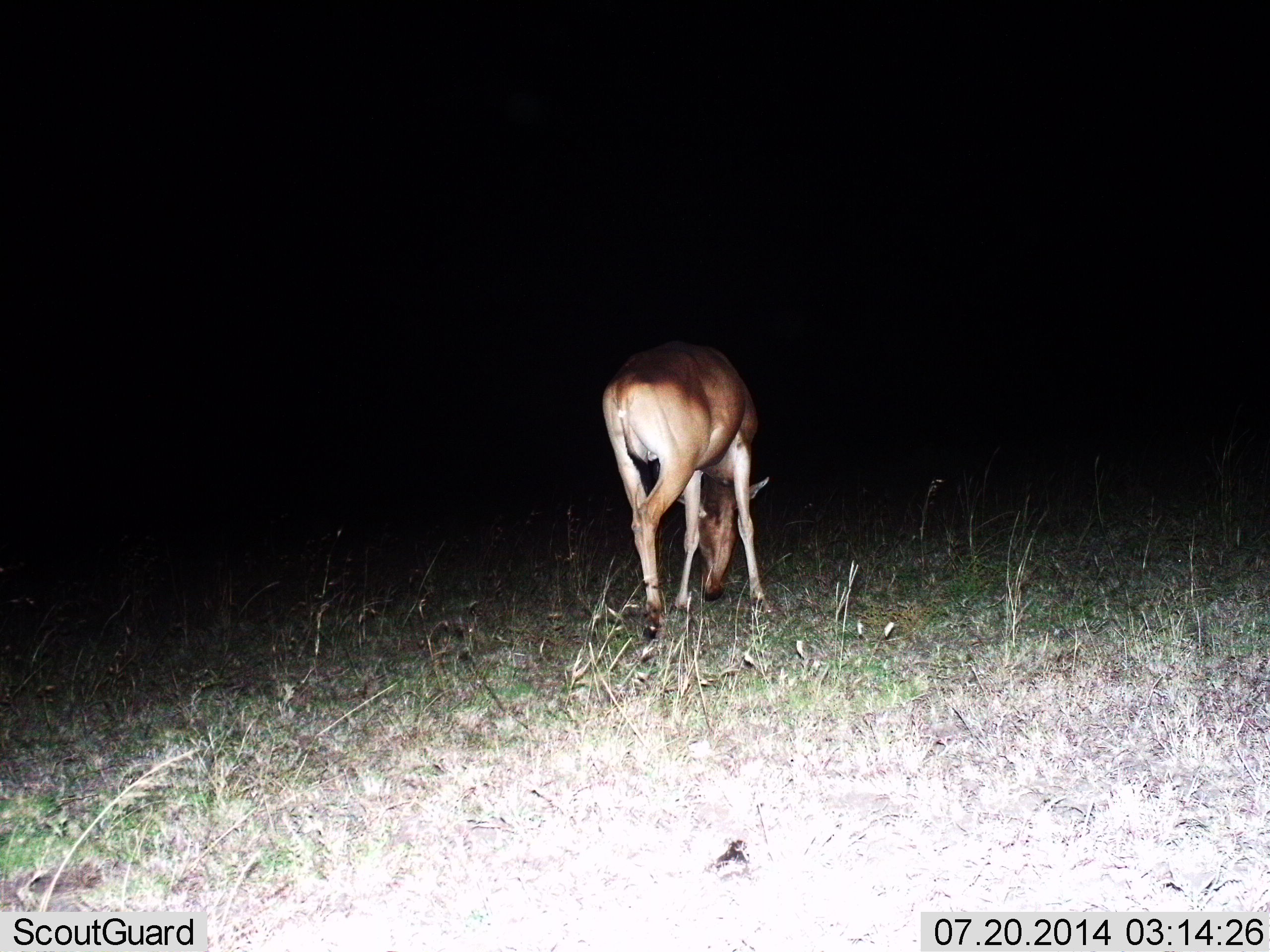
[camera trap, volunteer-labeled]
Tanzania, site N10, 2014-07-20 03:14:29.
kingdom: Animalia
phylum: Chordata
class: Mammalia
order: Artiodactyla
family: Bovidae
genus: Alcelaphus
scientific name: Alcelaphus buselaphus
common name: hartebeest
Hartebeest (Alcelaphus buselaphus), count 1. Behavior (volunteer vote fractions): standing 11%, resting 0%, moving 0%, interacting 0%. Young present (vote fraction): 0%. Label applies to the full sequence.